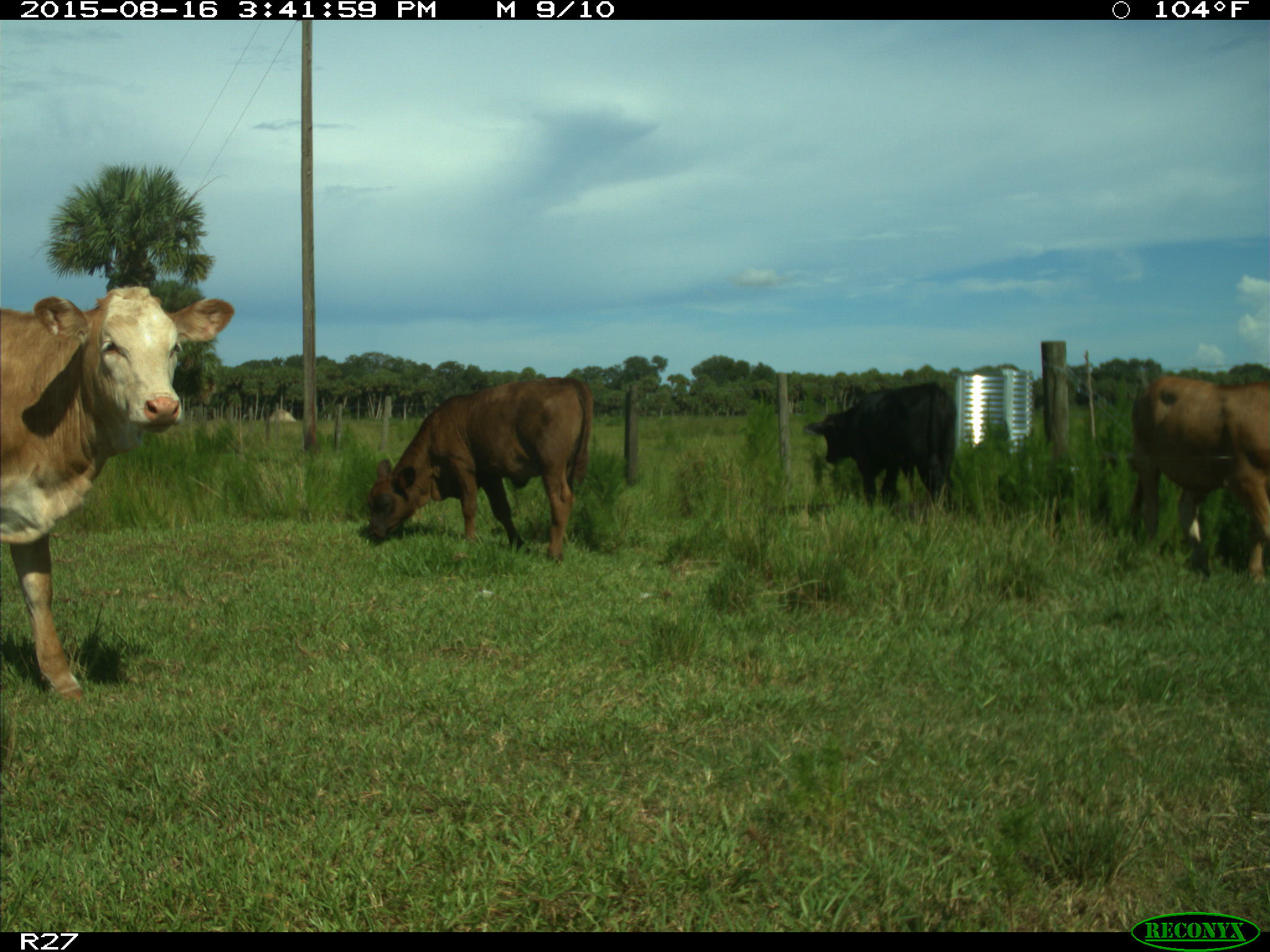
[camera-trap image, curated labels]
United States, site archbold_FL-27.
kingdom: Animalia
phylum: Chordata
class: Mammalia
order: Artiodactyla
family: Bovidae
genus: Bos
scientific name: Bos taurus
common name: domestic cow